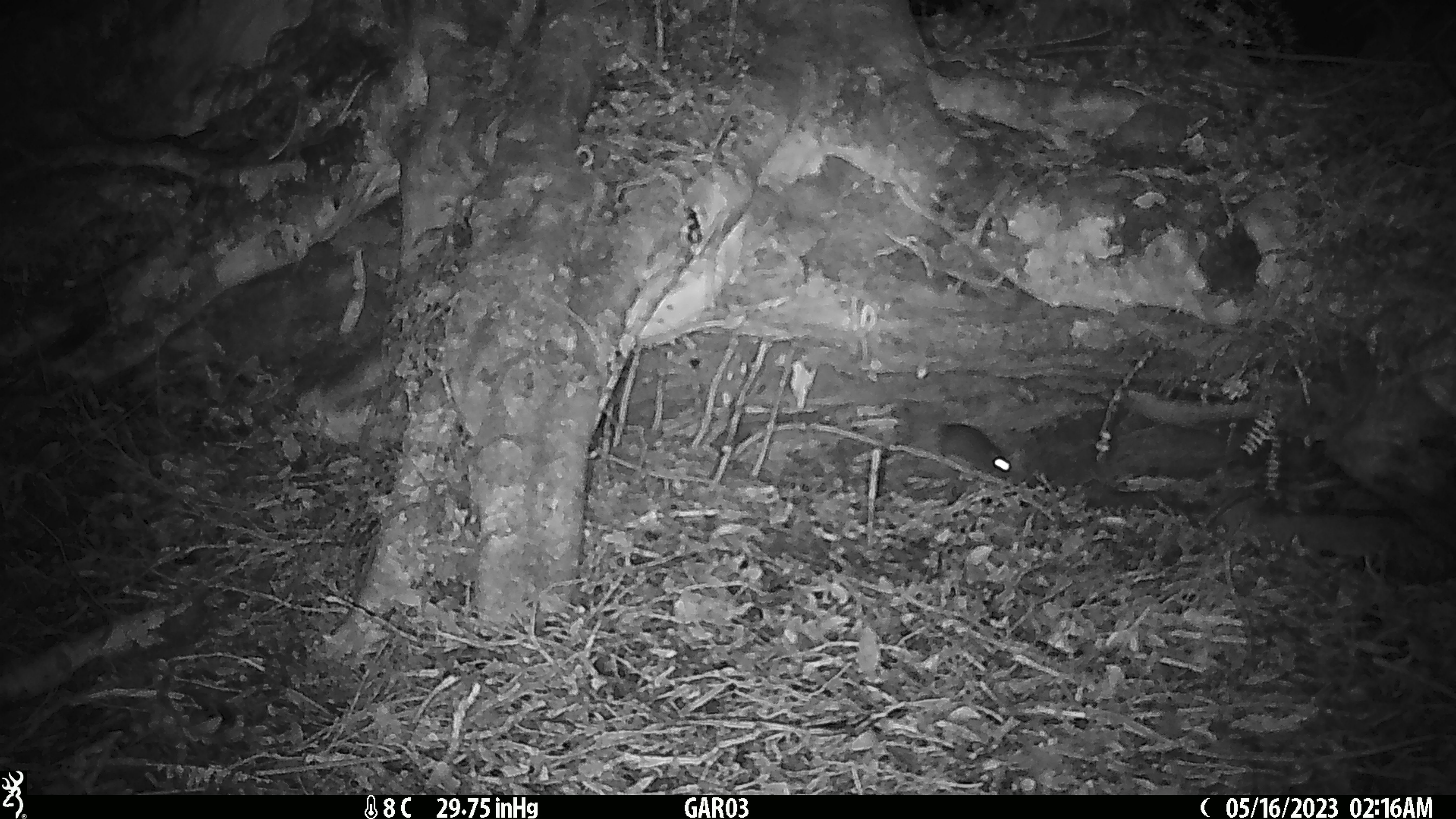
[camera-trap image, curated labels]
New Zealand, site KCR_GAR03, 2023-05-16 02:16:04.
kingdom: Animalia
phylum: Chordata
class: Mammalia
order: Rodentia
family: Muridae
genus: Rattus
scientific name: Rattus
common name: rat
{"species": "rat (Rattus)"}